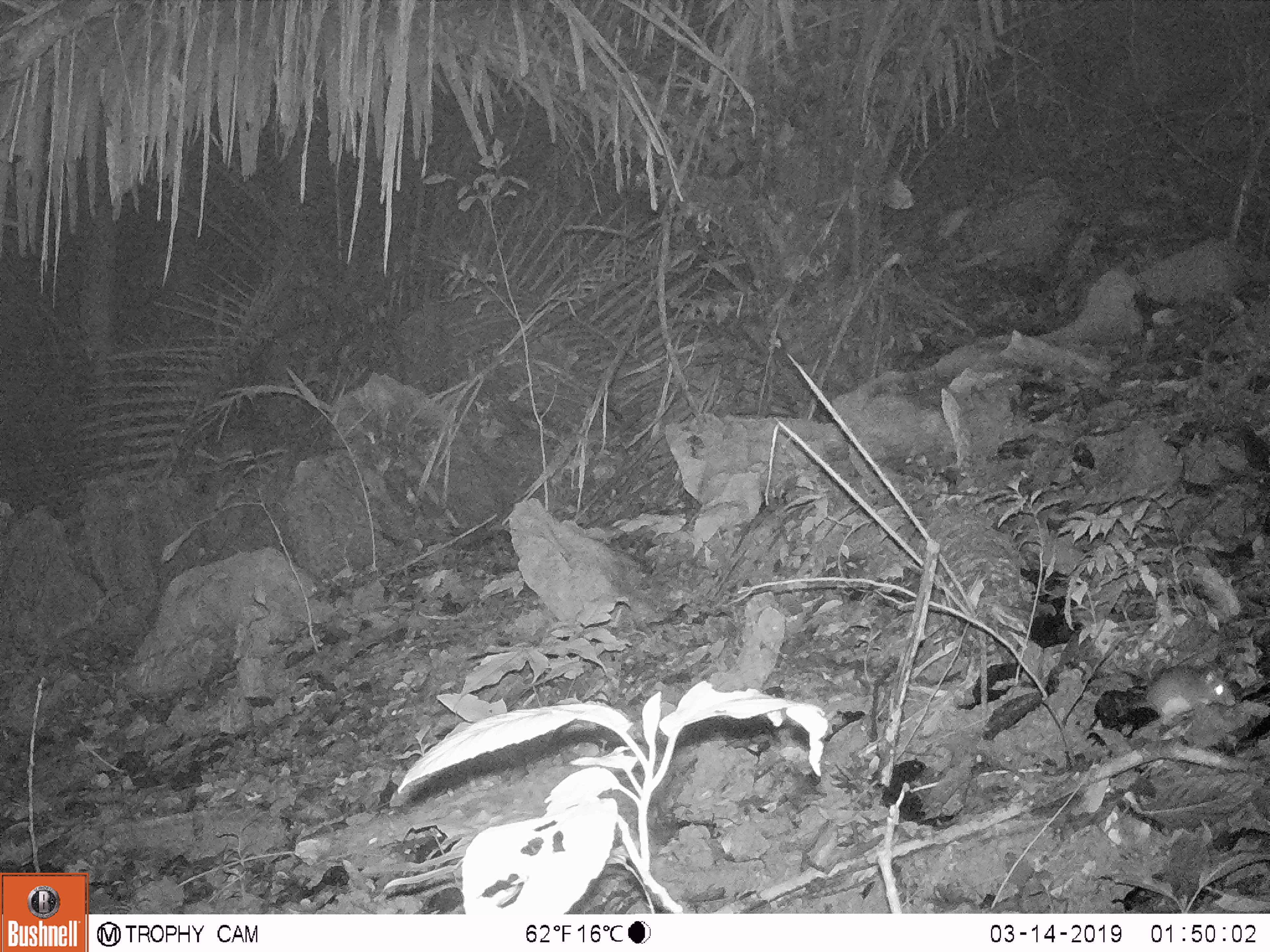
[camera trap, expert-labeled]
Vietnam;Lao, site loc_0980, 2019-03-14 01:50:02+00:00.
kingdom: Animalia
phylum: Chordata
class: Mammalia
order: Rodentia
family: Muridae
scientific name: Muridae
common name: old-world mice and rats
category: unidentified murid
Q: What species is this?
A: Unidentified murid (old-world mice and rats) (Muridae).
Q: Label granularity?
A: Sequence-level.